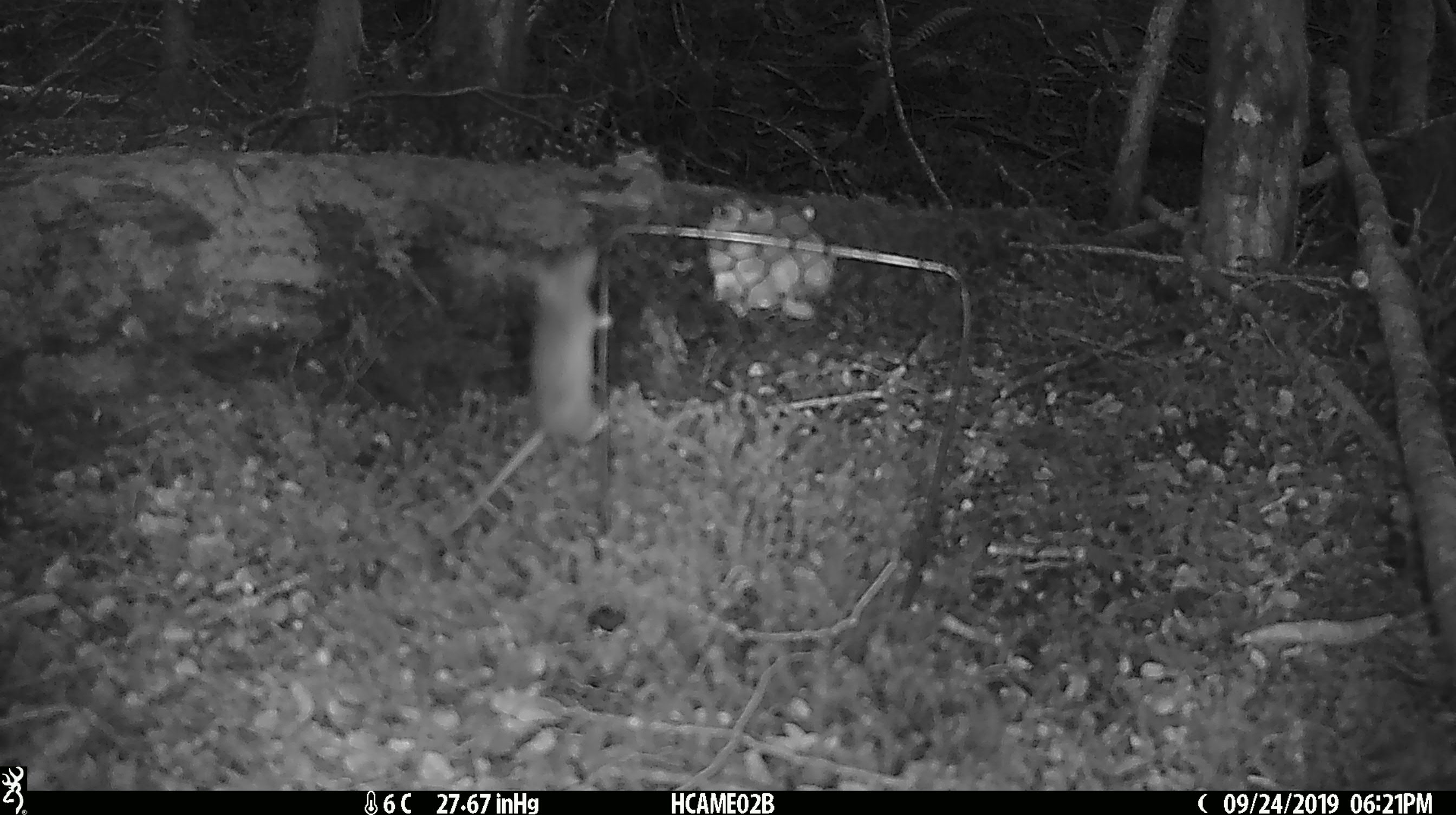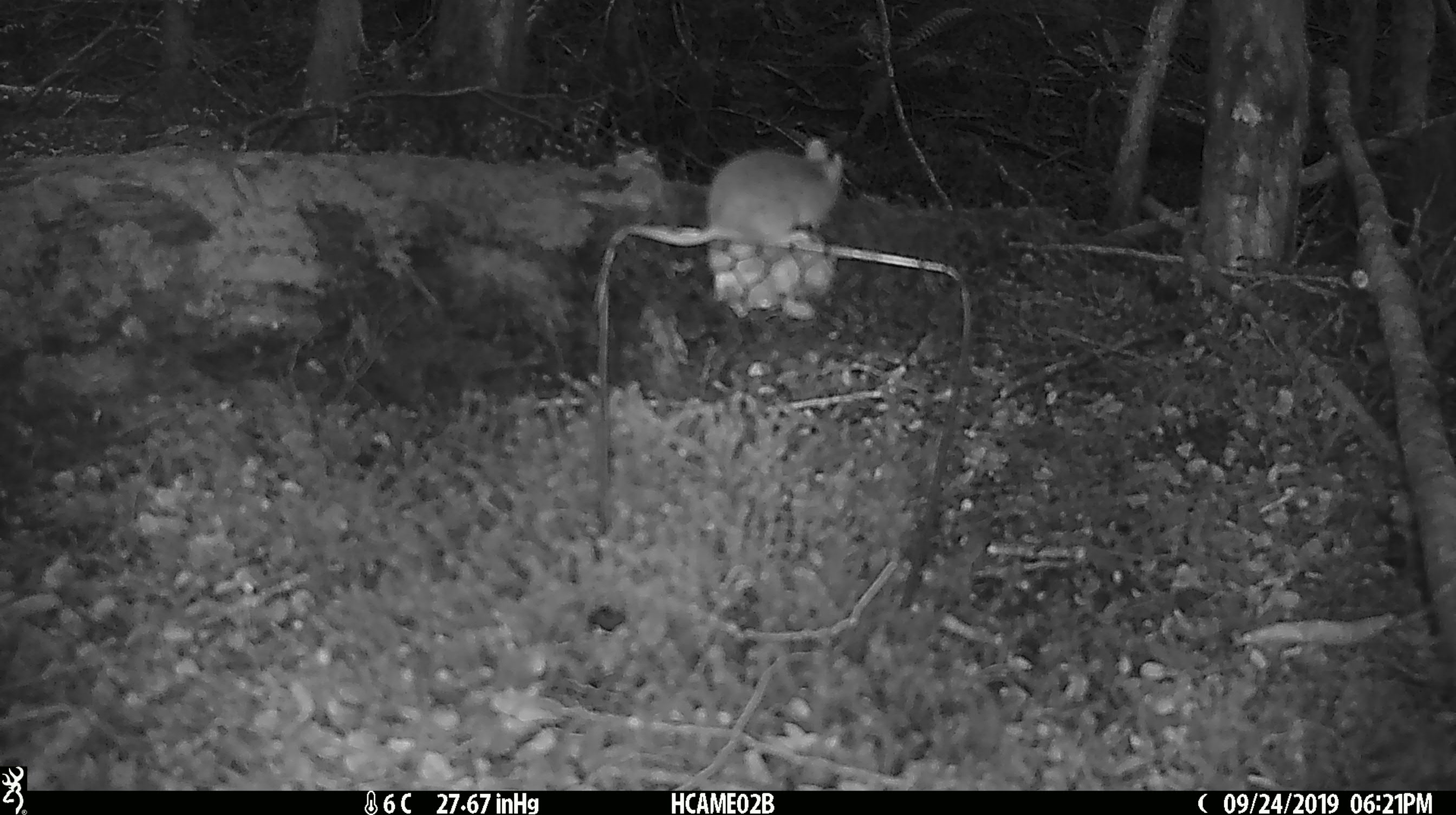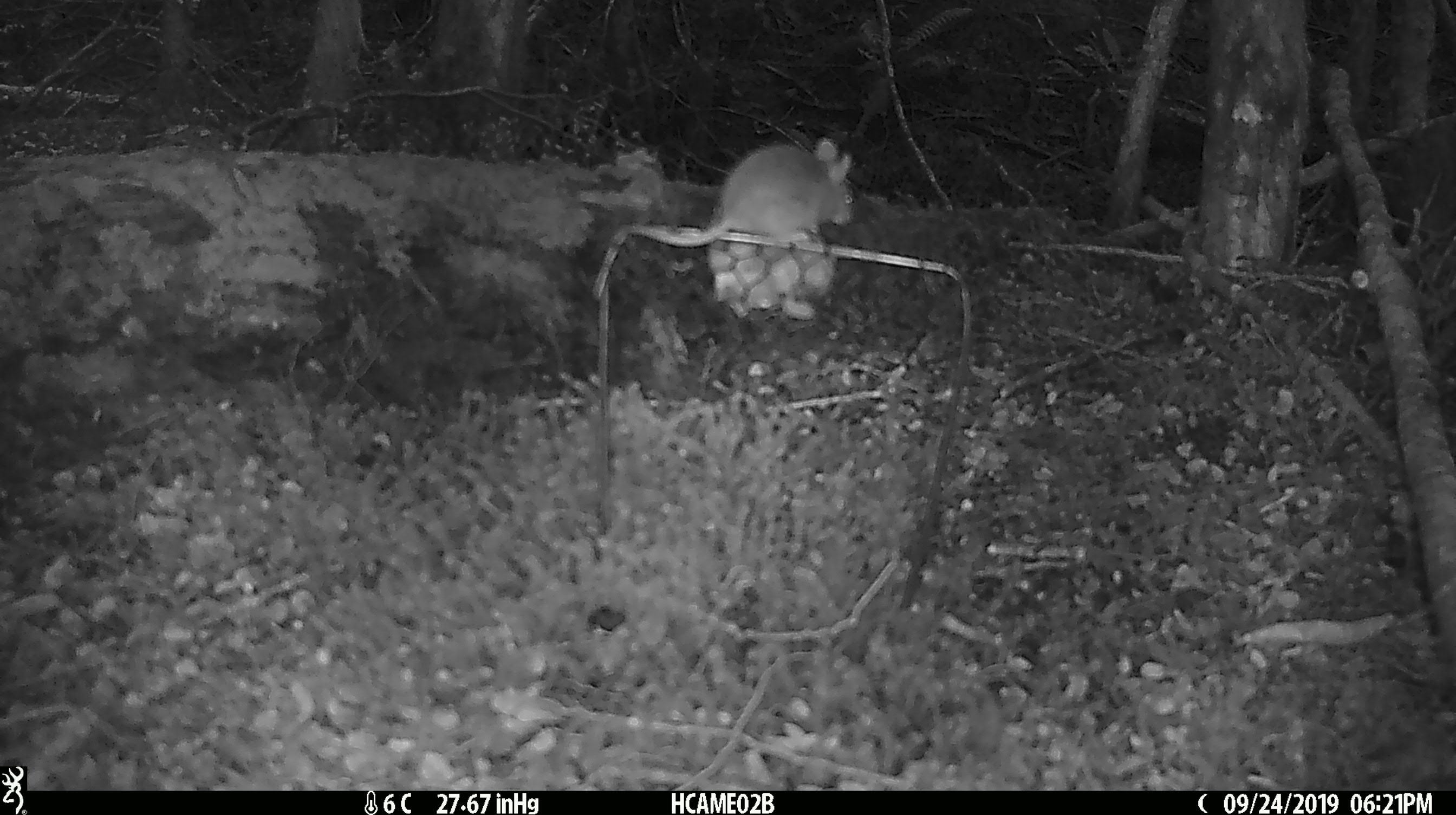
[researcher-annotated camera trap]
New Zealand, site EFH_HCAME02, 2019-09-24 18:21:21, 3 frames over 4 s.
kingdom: Animalia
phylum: Chordata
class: Mammalia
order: Rodentia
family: Muridae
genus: Mus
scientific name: Mus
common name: mouse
Mouse (Mus).